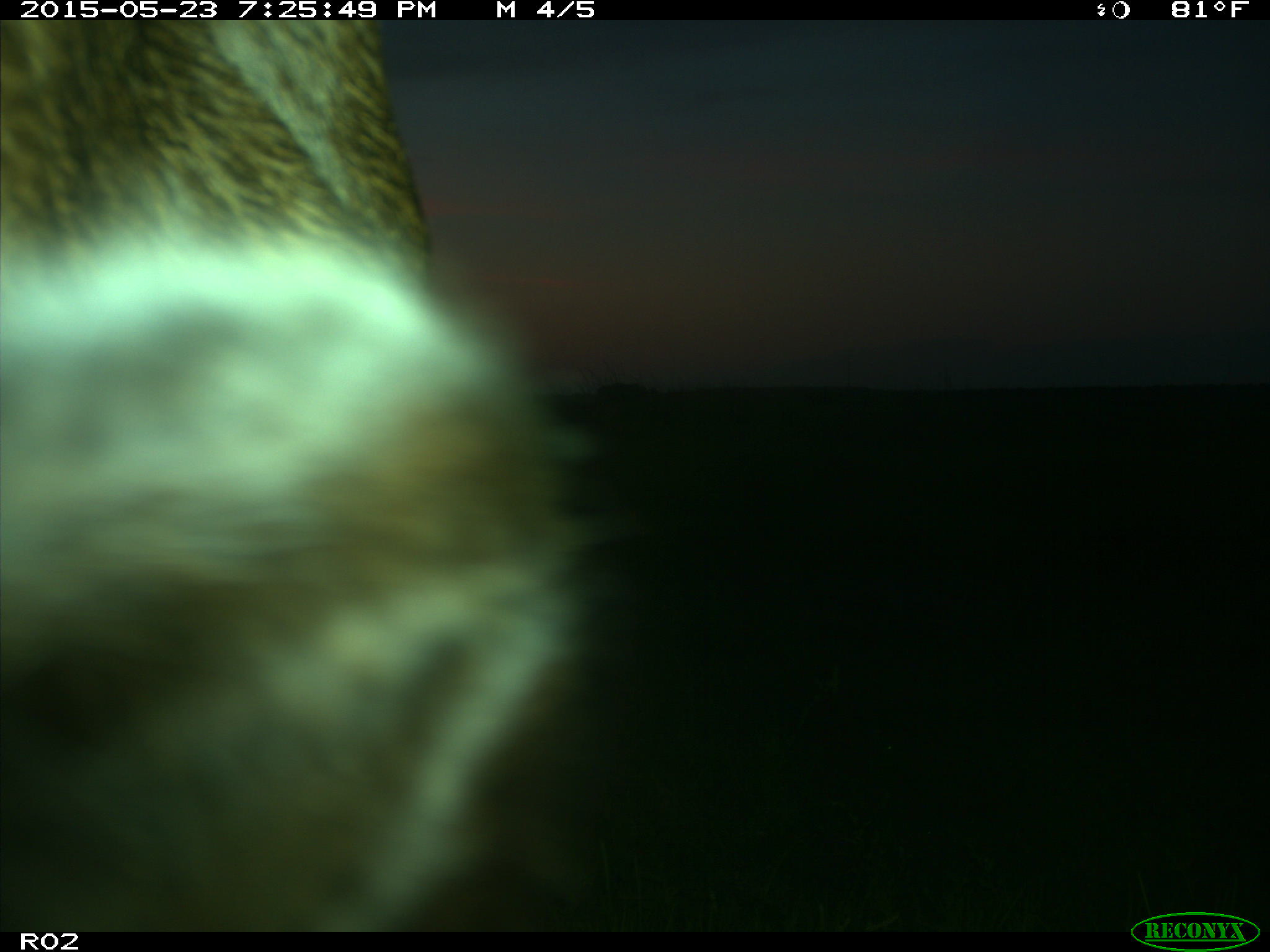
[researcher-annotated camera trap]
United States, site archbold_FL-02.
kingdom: Animalia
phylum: Chordata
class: Mammalia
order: Artiodactyla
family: Bovidae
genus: Bos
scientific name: Bos taurus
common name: domestic cow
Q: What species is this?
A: Bos taurus (domestic cow).